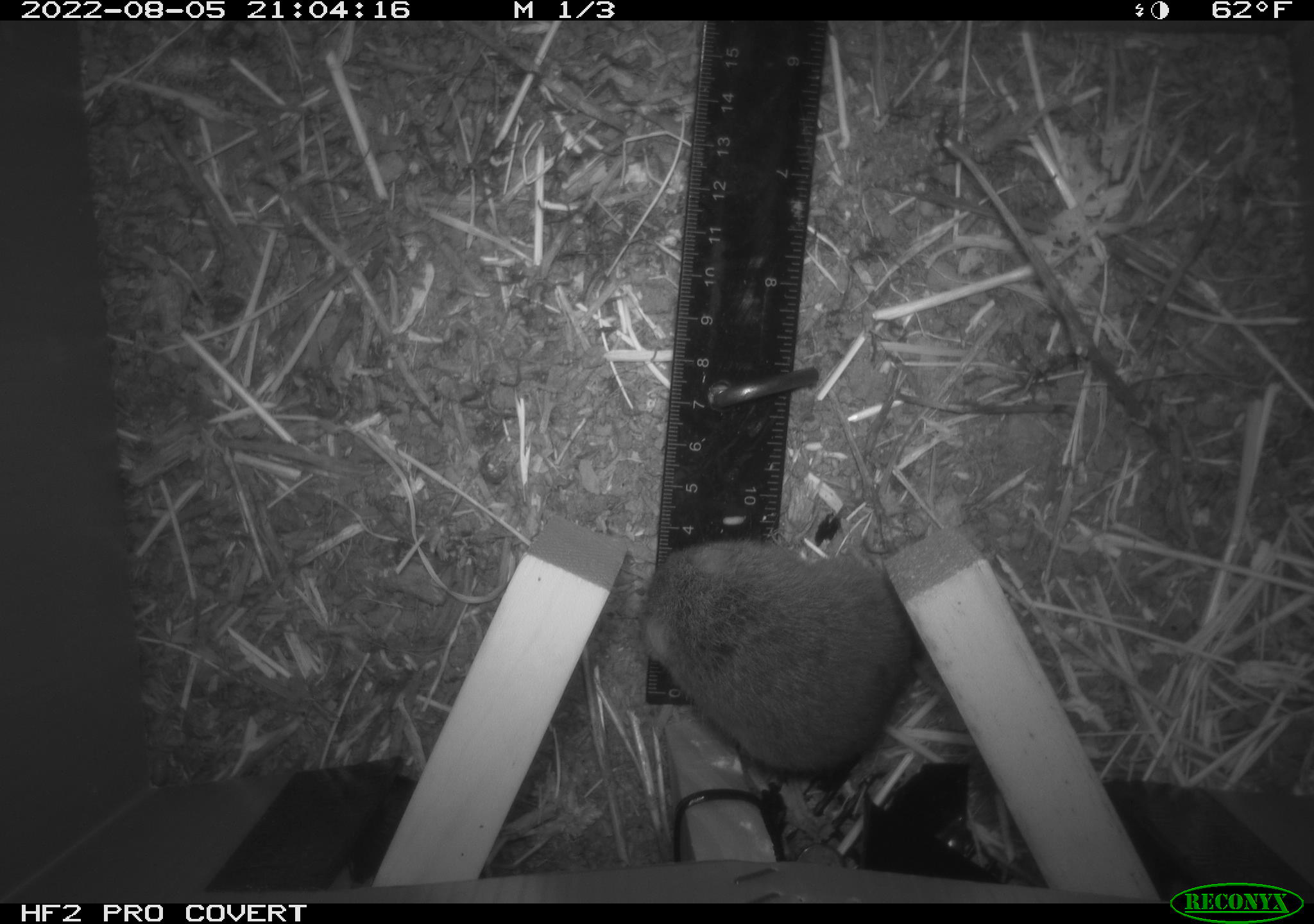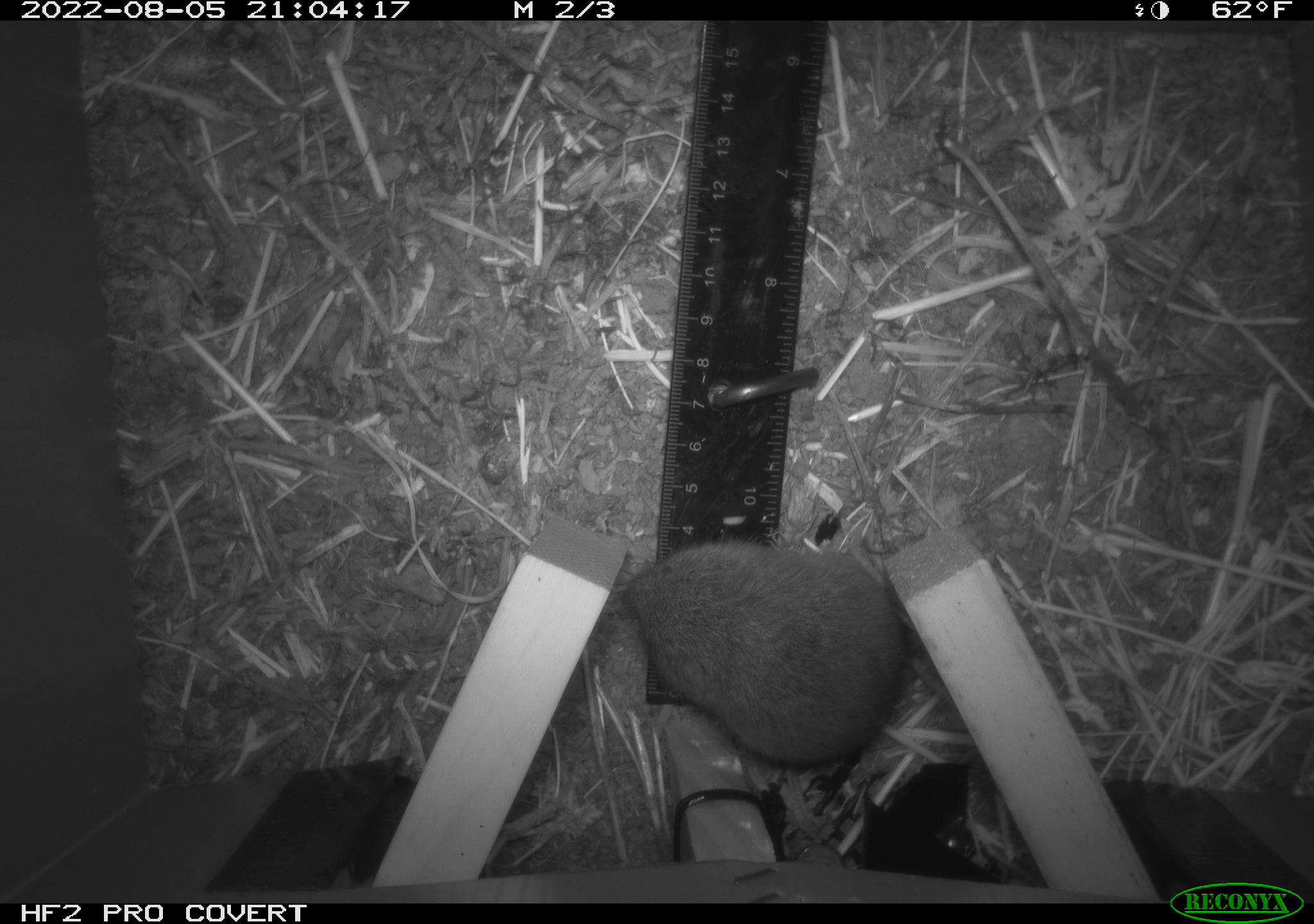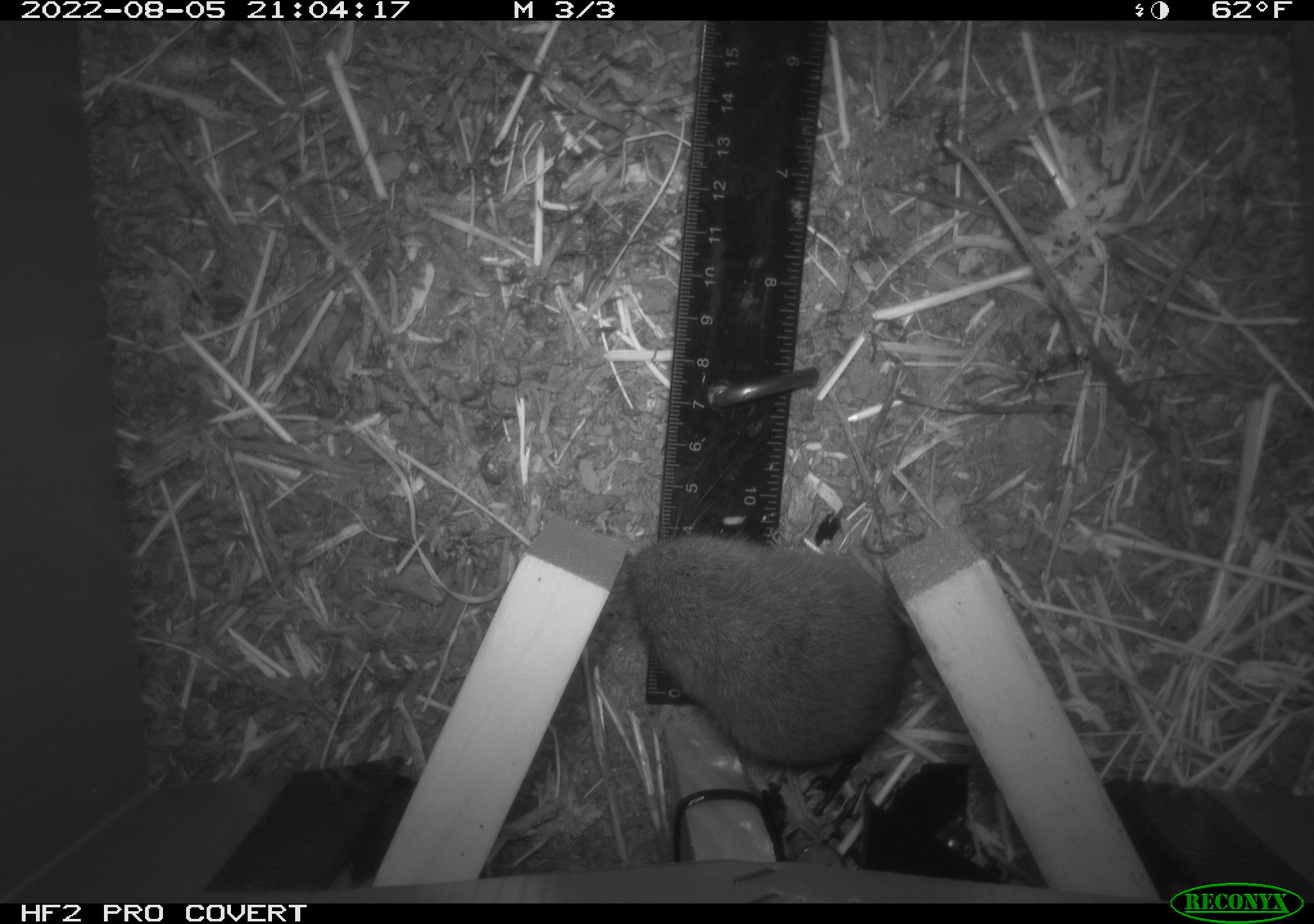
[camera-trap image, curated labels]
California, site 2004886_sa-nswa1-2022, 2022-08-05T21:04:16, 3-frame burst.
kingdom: Animalia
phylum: Chordata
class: Mammalia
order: Rodentia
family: Cricetidae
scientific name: Cricetidae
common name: hamsters, voles, lemmings, and allies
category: cricetidae family